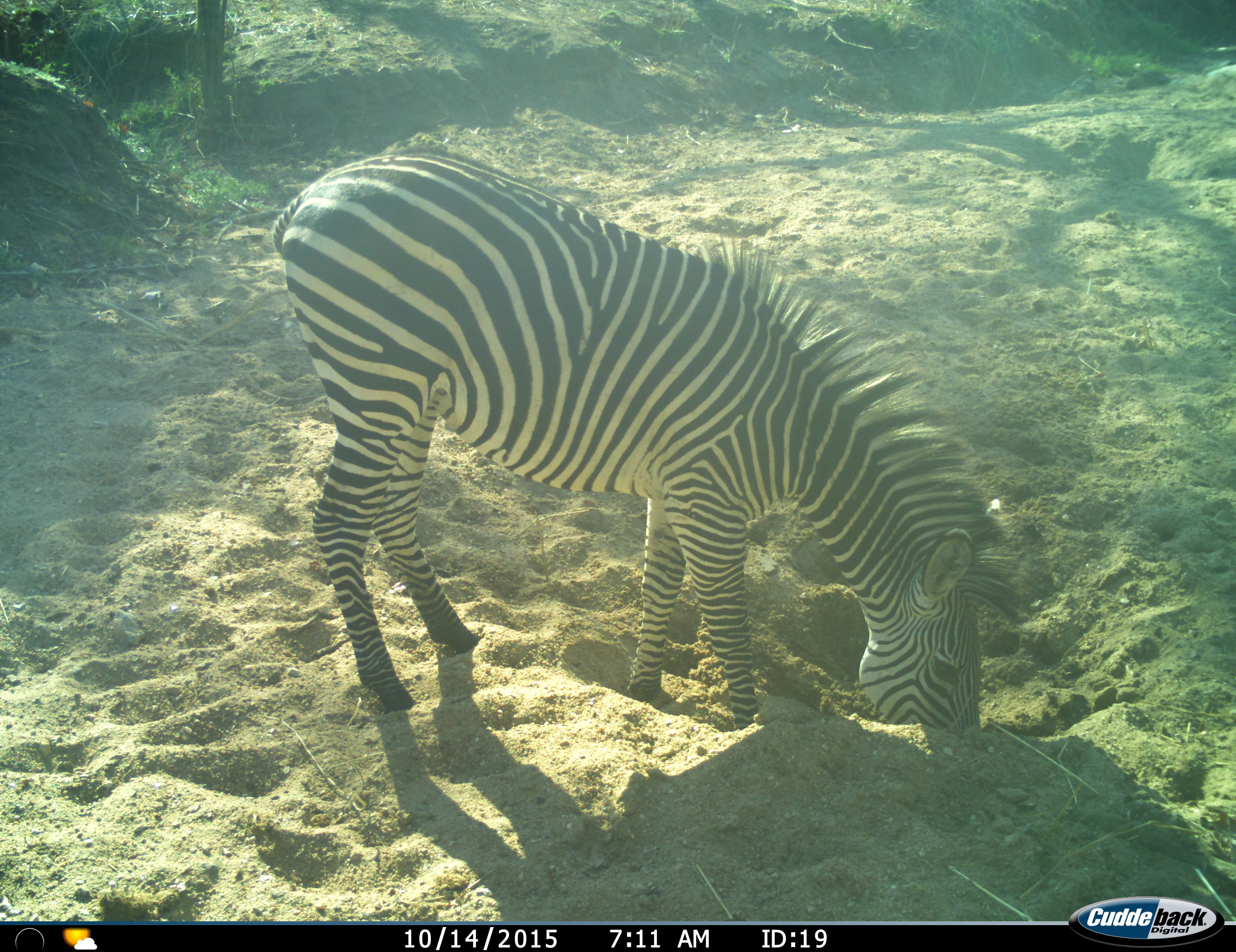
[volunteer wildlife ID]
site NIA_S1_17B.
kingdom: Animalia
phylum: Chordata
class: Mammalia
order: Perissodactyla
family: Equidae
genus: Equus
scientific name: Equus quagga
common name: plains zebra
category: zebraplains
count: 1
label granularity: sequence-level